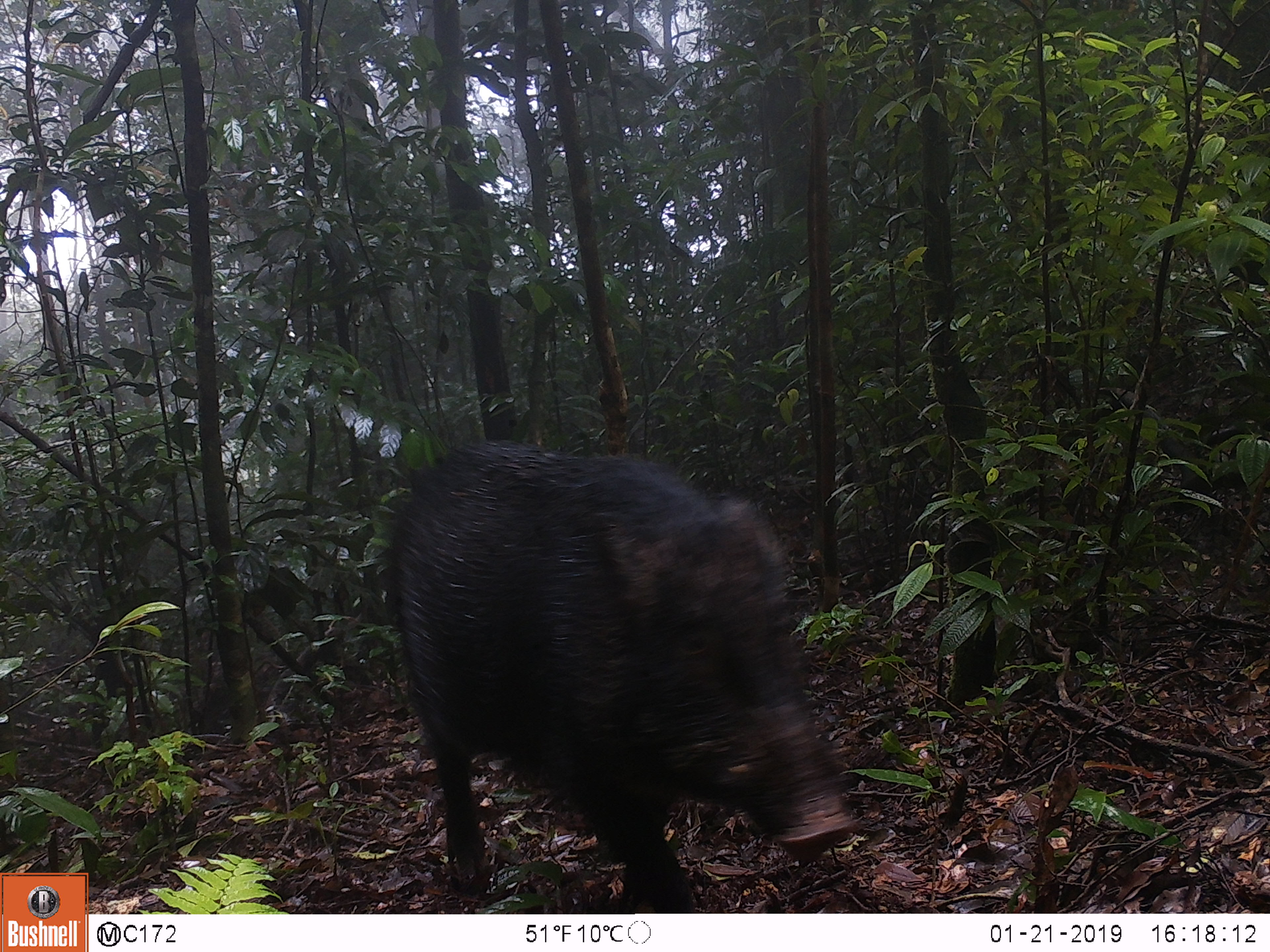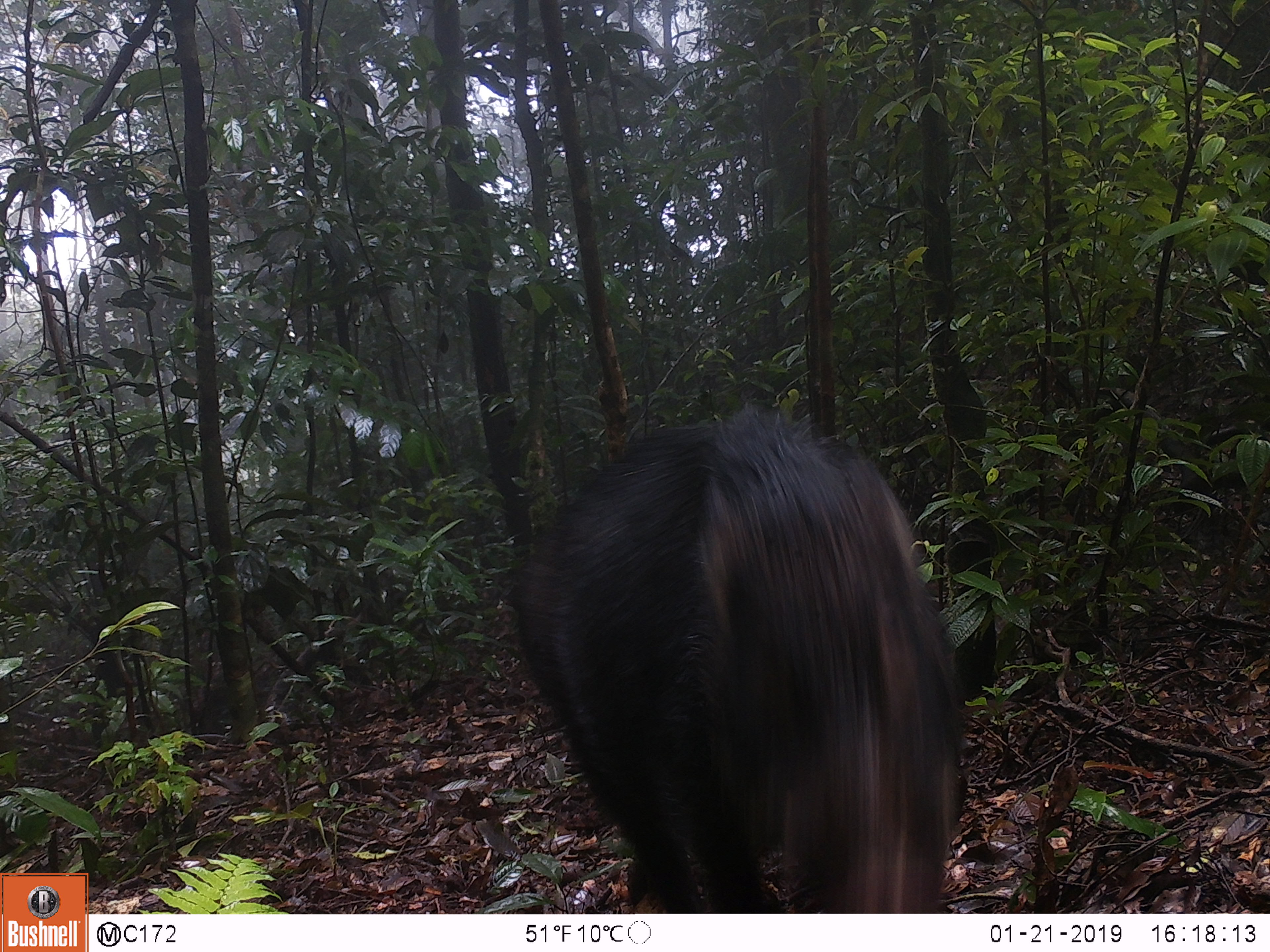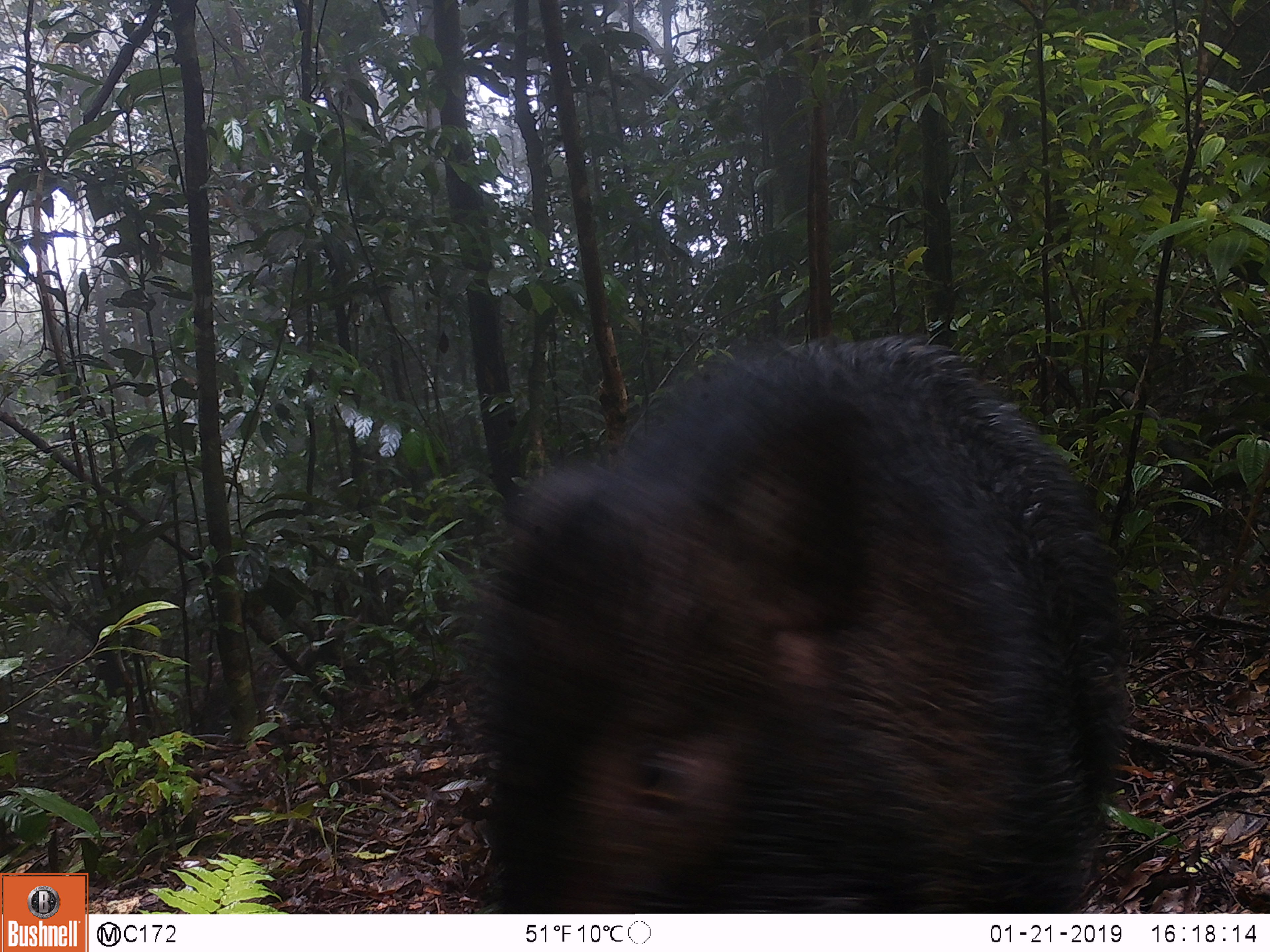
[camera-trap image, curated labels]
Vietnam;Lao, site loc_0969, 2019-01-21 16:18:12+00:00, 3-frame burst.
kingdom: Animalia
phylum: Chordata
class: Mammalia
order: Artiodactyla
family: Suidae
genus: Sus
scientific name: Sus scrofa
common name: eurasian wild pig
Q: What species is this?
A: Eurasian wild pig (Sus scrofa).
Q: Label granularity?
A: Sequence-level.